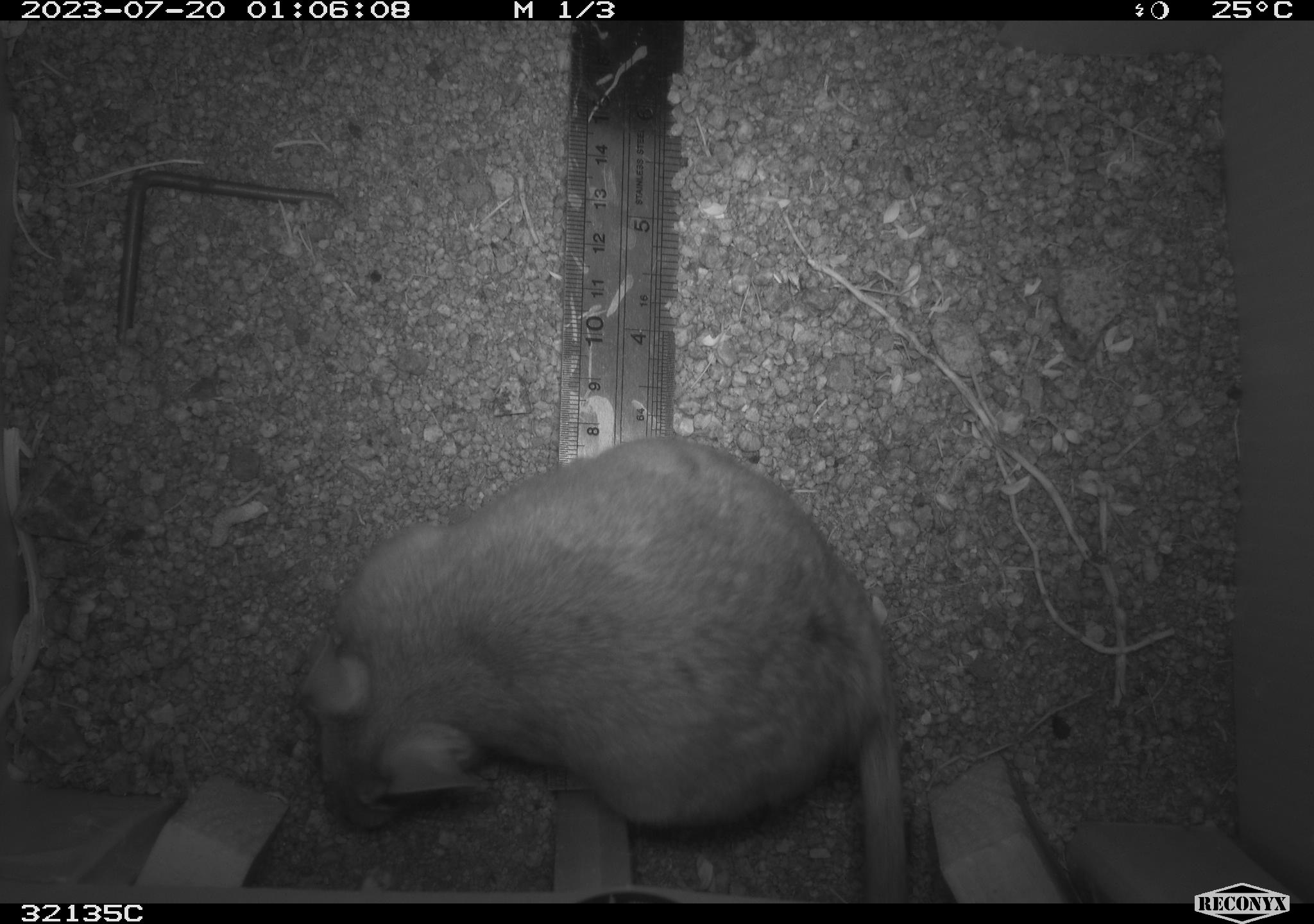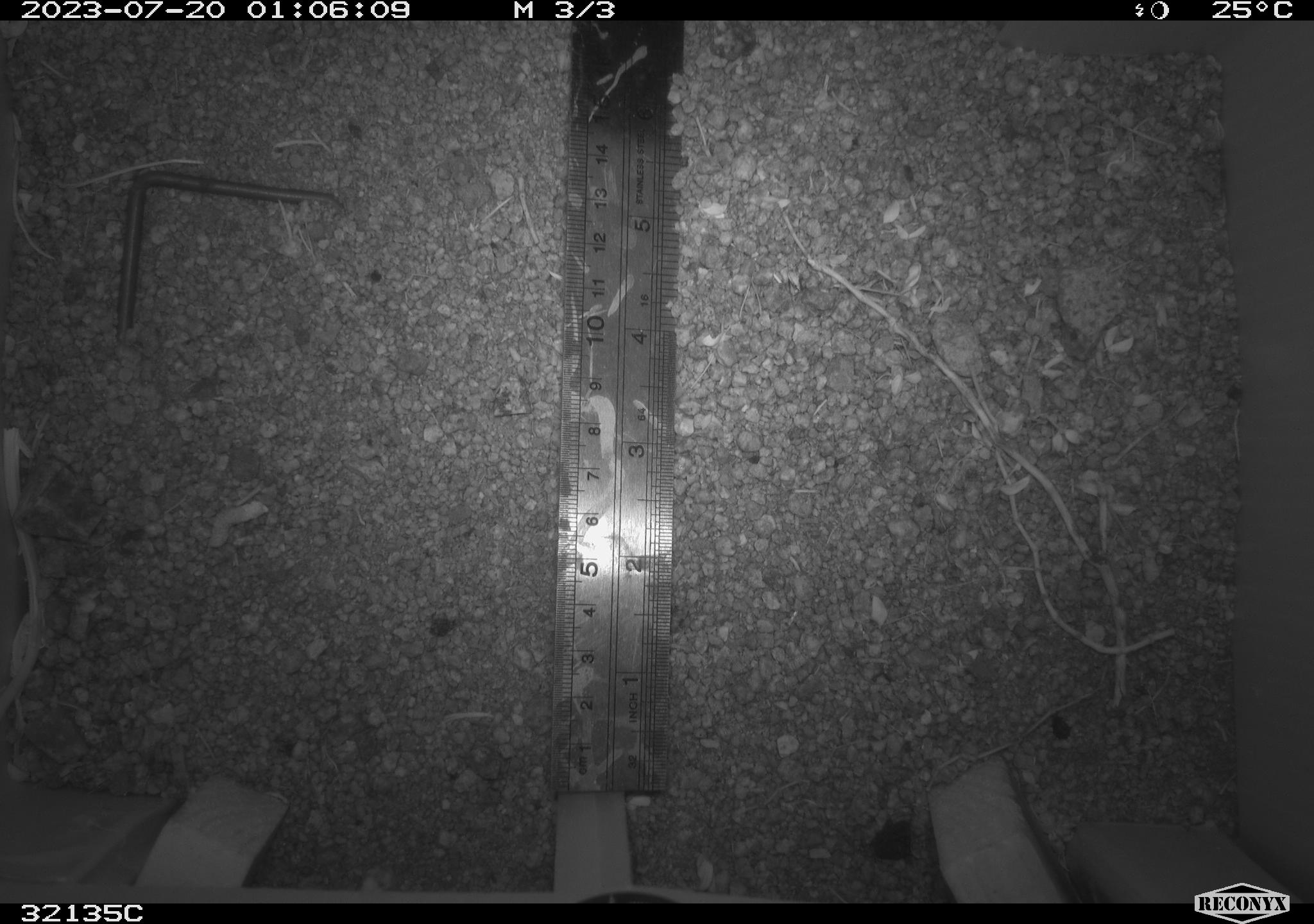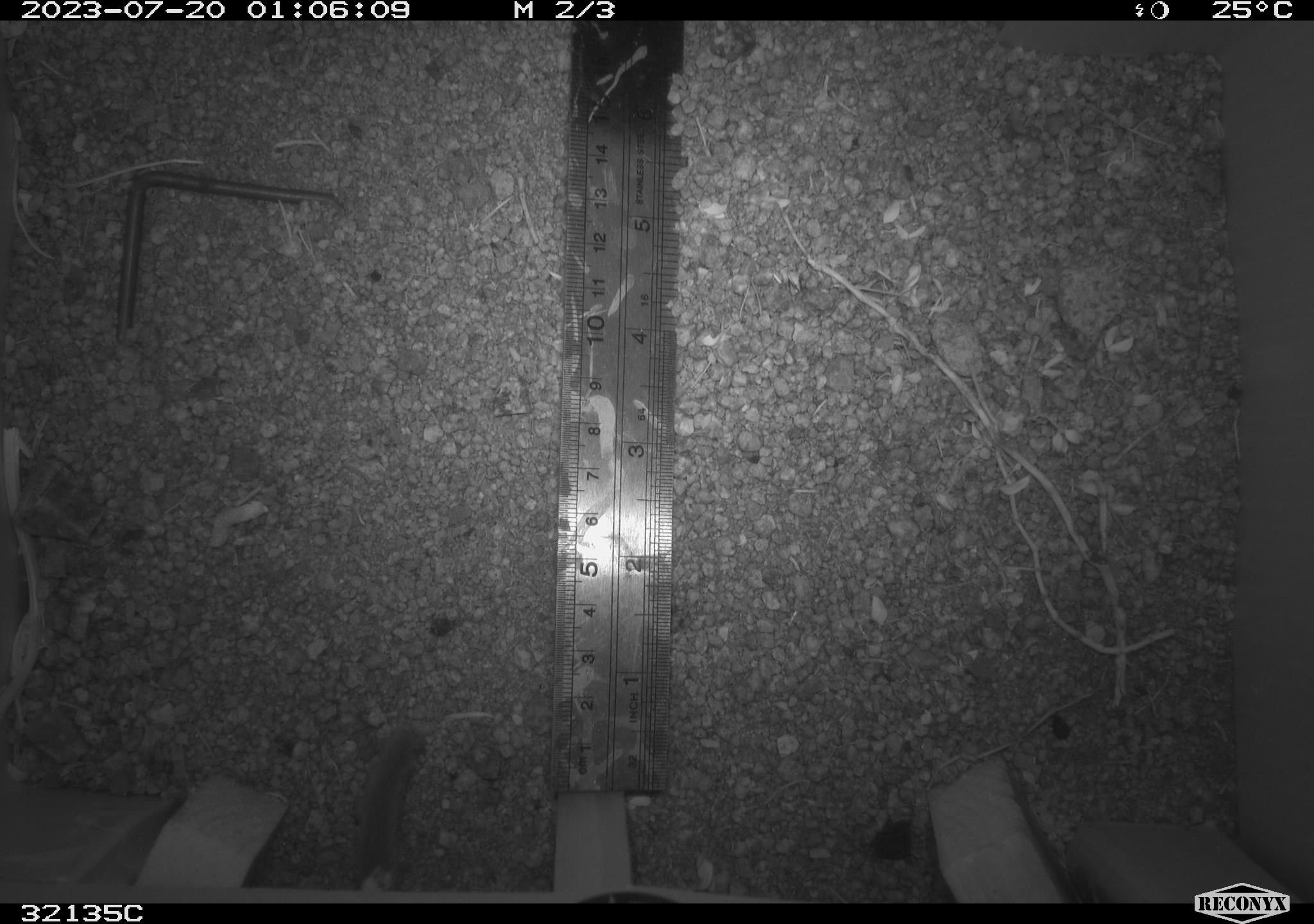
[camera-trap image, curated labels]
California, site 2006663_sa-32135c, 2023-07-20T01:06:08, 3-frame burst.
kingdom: Animalia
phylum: Chordata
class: Mammalia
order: Rodentia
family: Cricetidae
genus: Neotoma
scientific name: Neotoma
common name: pack rat or woodrat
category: neotoma species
Neotoma species (pack rat or woodrat) (Neotoma).